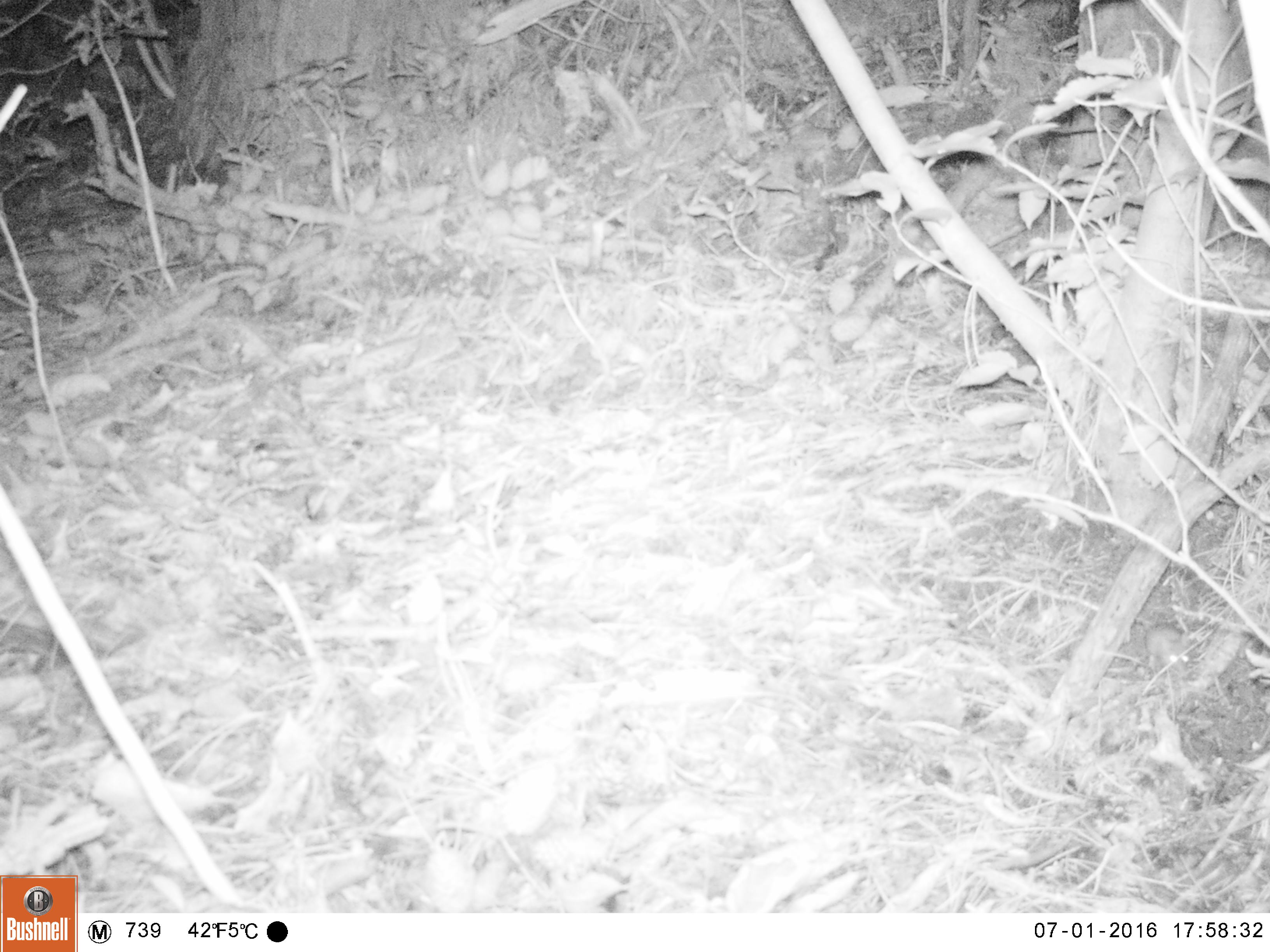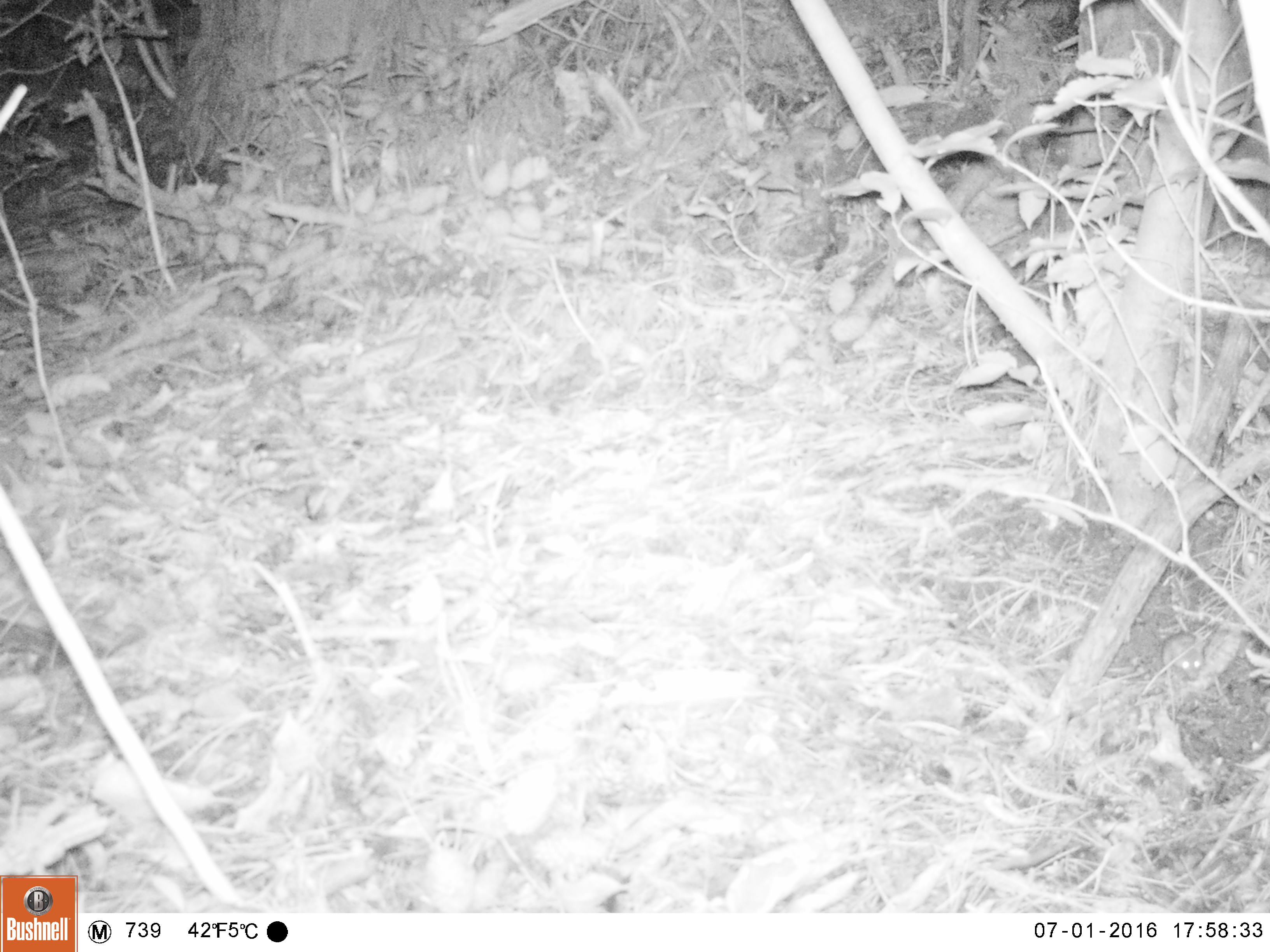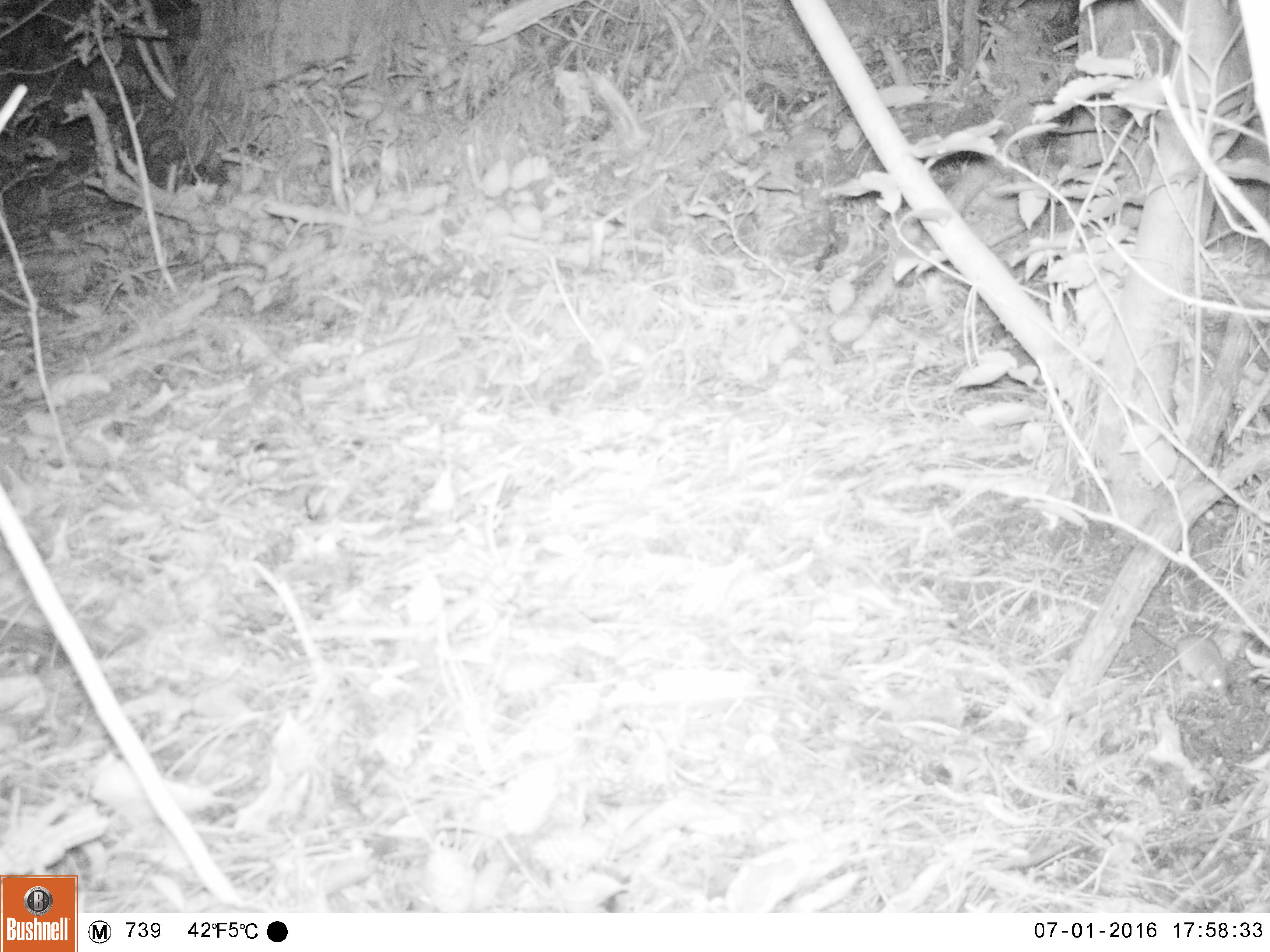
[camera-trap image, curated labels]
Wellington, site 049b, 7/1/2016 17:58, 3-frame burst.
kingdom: Animalia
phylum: Chordata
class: Mammalia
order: Rodentia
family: Muridae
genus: Mus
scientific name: Mus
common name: mouse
Mouse (Mus).